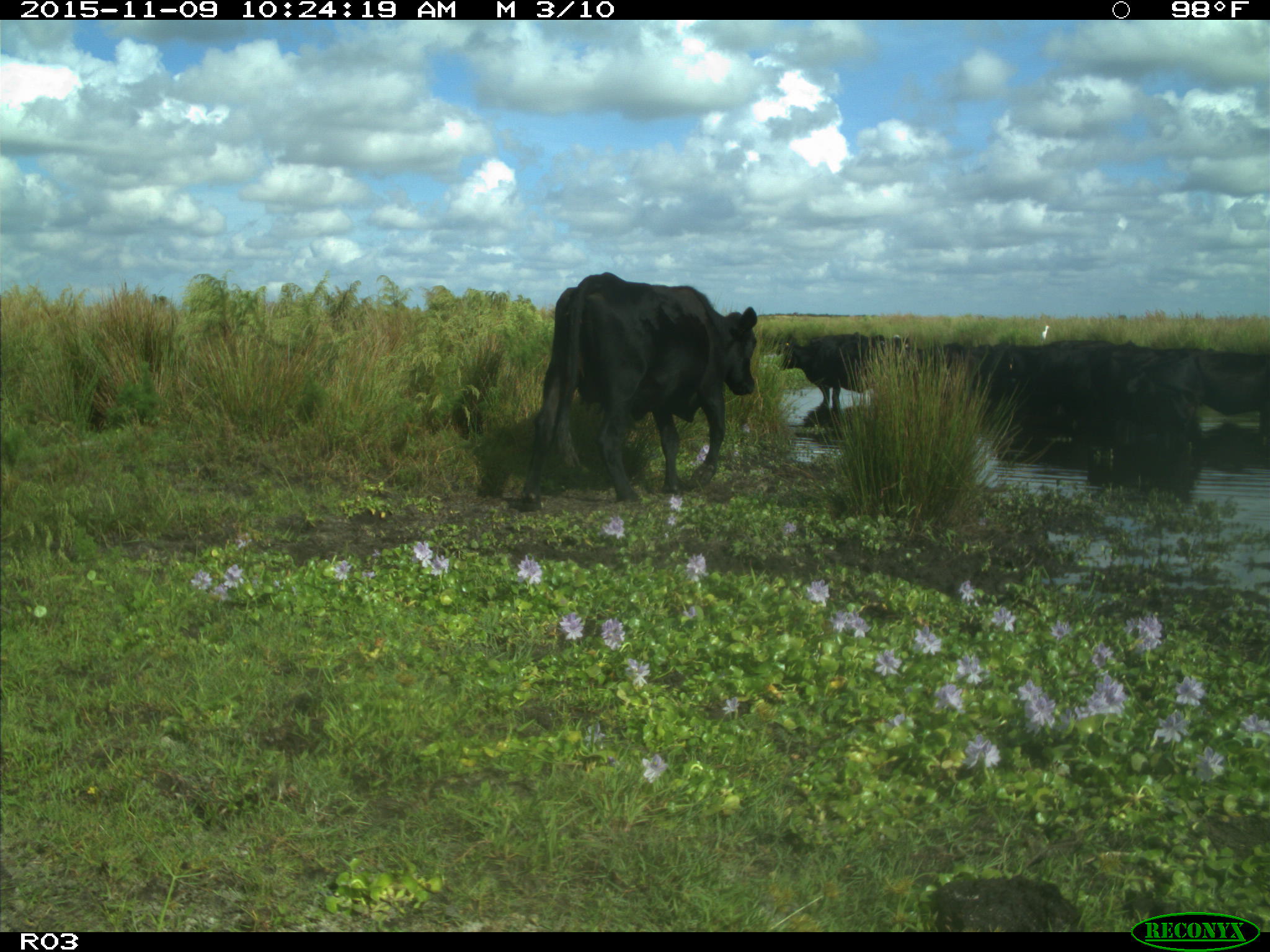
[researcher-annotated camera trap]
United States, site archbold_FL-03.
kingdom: Animalia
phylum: Chordata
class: Mammalia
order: Artiodactyla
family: Bovidae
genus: Bos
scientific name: Bos taurus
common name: domestic cow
Bos taurus (domestic cow).